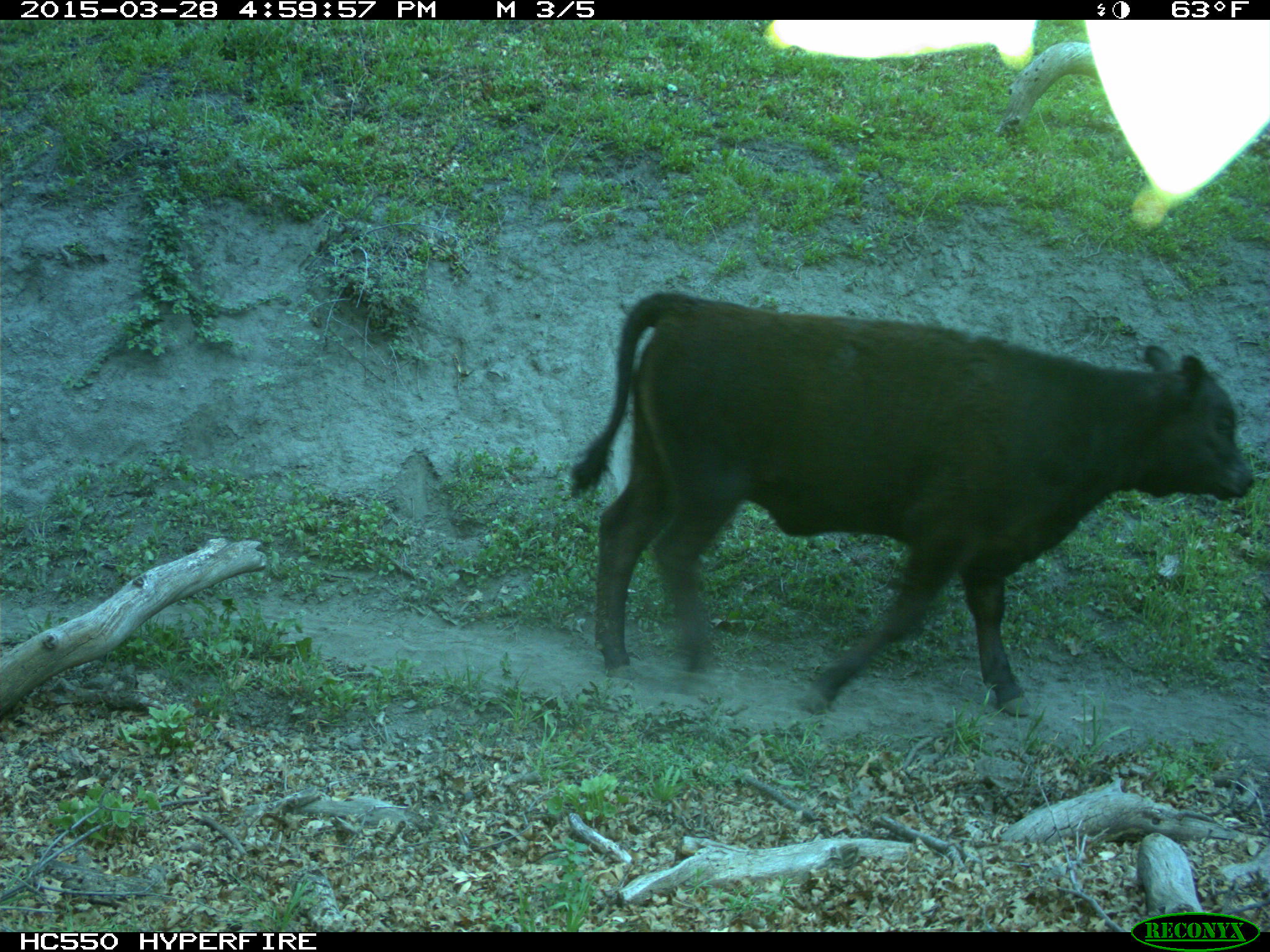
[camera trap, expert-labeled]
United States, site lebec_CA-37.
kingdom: Animalia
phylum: Chordata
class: Mammalia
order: Artiodactyla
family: Bovidae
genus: Bos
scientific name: Bos taurus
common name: domestic cow